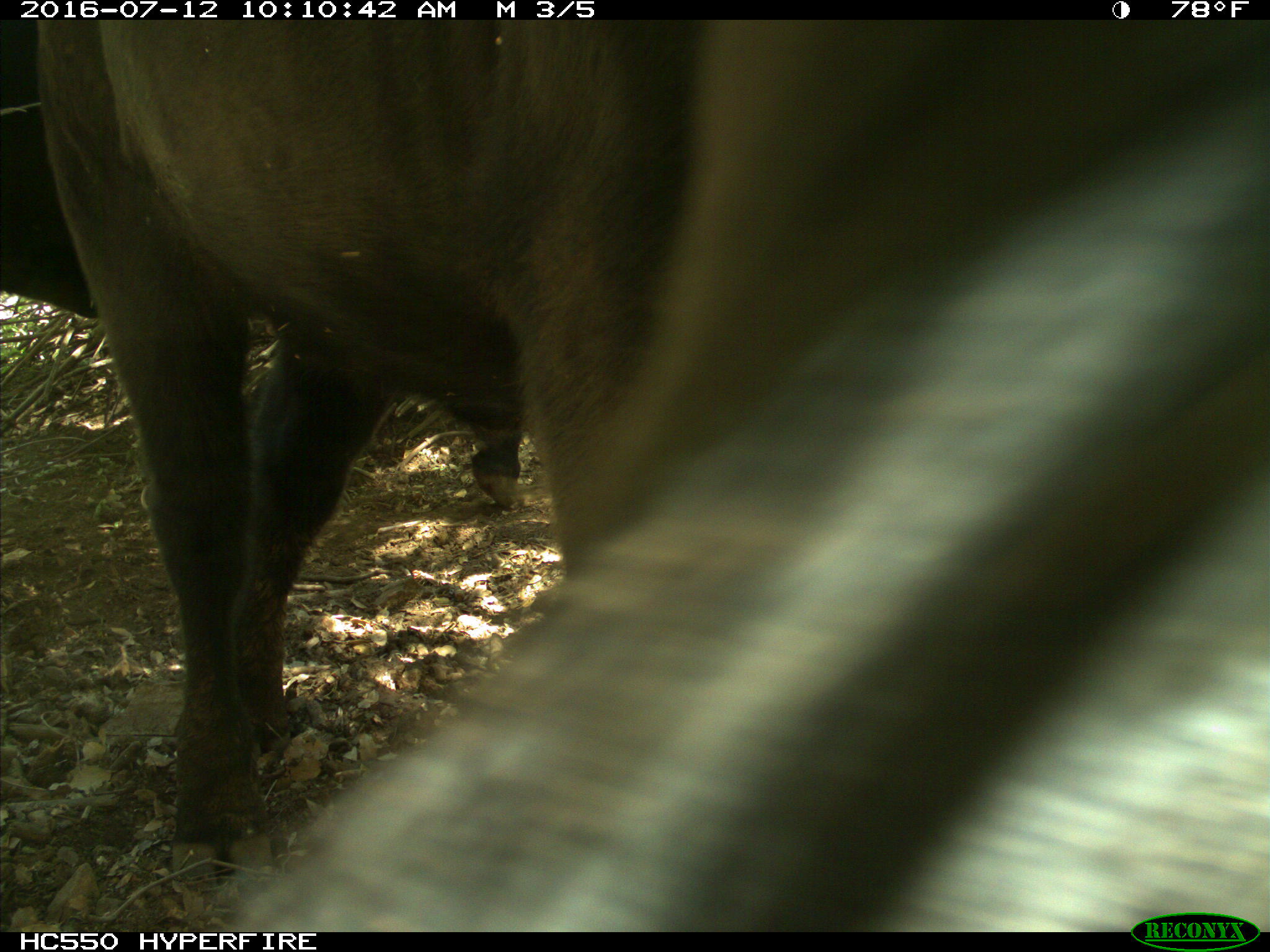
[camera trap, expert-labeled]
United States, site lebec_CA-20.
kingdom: Animalia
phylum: Chordata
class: Mammalia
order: Artiodactyla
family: Bovidae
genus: Bos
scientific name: Bos taurus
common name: domestic cow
Bos taurus (domestic cow).